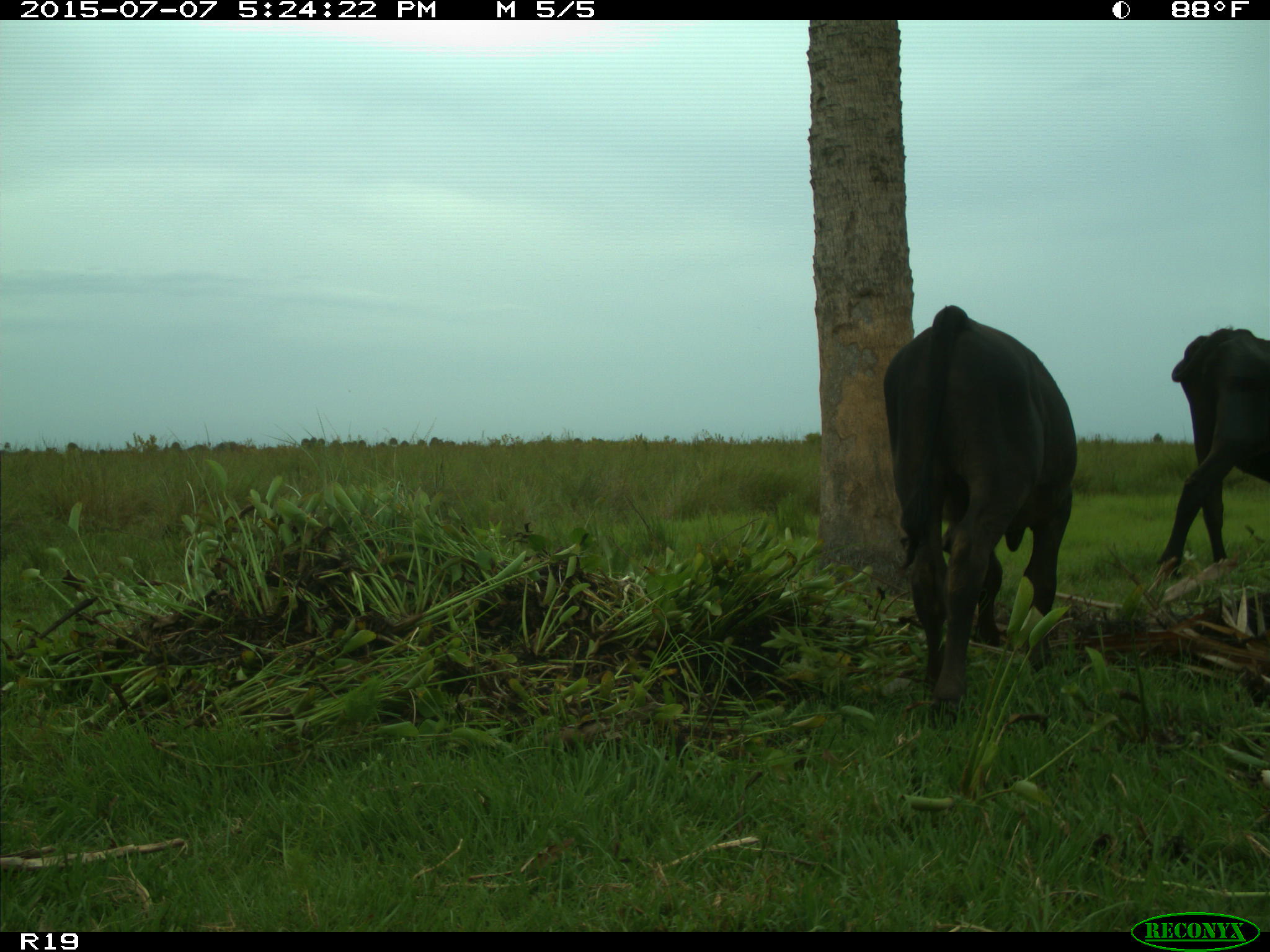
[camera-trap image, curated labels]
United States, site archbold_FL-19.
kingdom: Animalia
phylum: Chordata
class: Mammalia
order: Artiodactyla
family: Bovidae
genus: Bos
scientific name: Bos taurus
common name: domestic cow